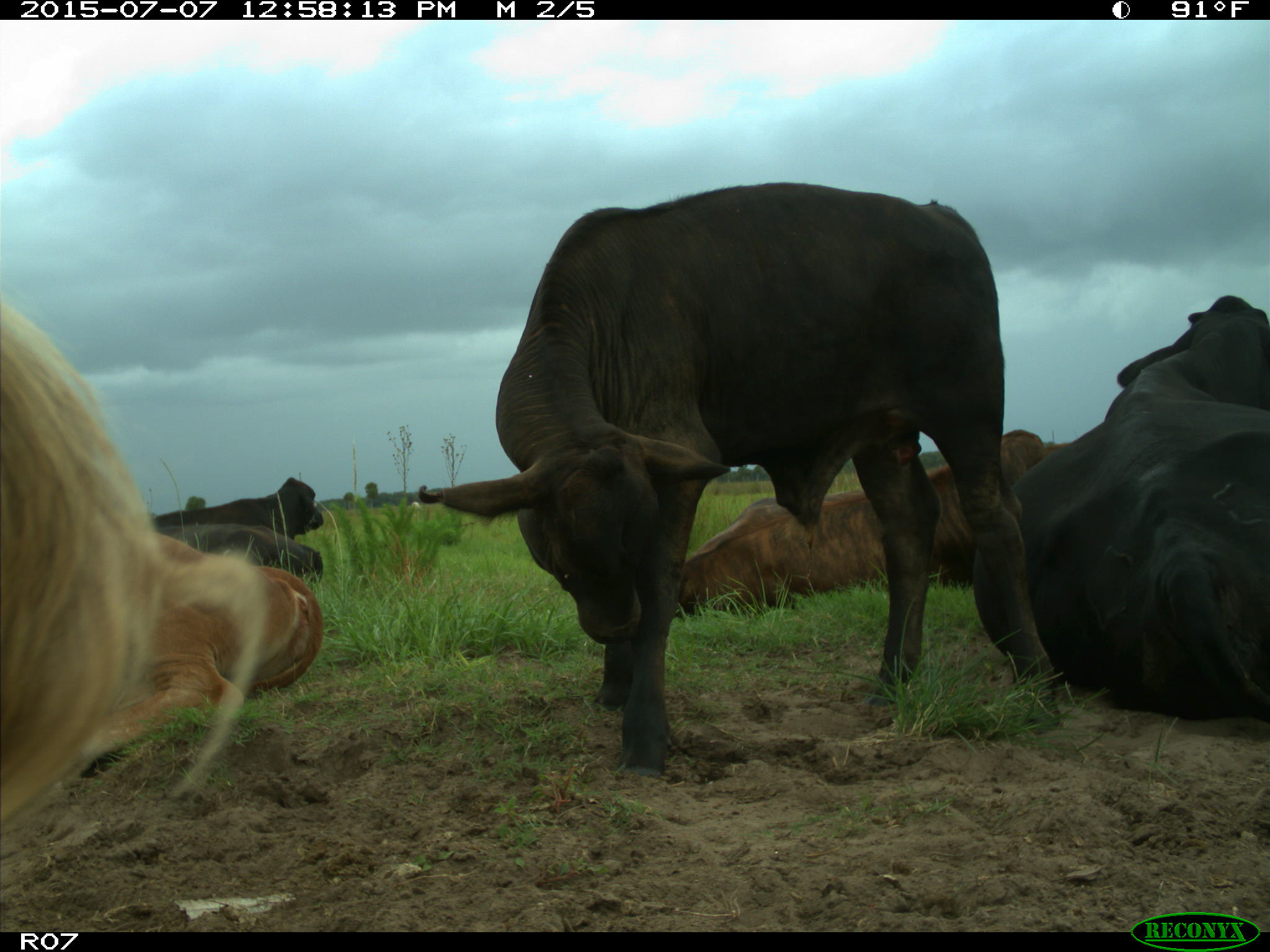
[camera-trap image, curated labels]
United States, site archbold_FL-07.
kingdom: Animalia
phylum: Chordata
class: Mammalia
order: Artiodactyla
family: Bovidae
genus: Bos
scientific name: Bos taurus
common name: domestic cow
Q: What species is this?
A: Bos taurus (domestic cow).